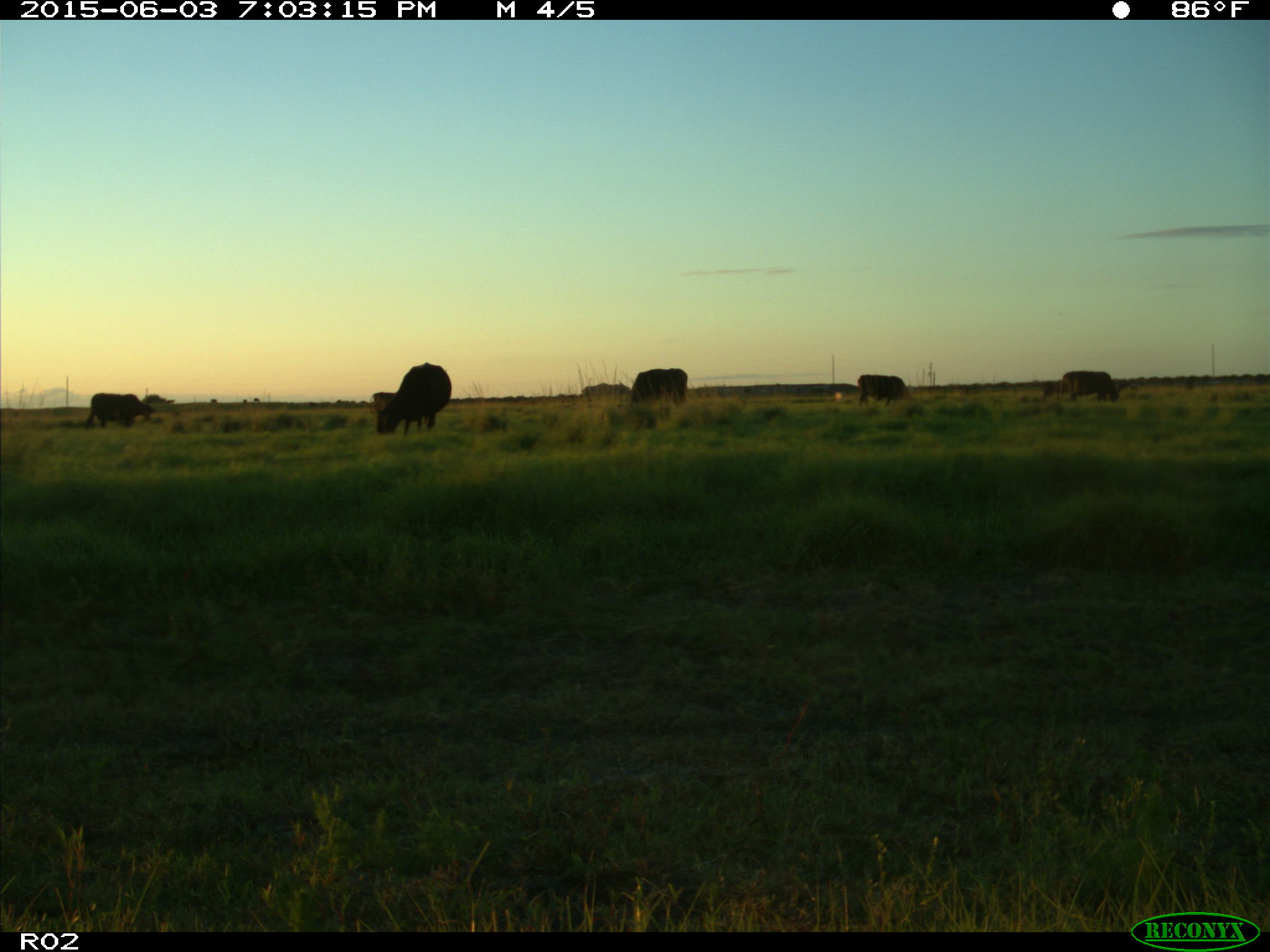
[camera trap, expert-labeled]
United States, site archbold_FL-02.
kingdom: Animalia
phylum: Chordata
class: Mammalia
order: Artiodactyla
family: Bovidae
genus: Bos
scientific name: Bos taurus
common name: domestic cow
Bos taurus (domestic cow).